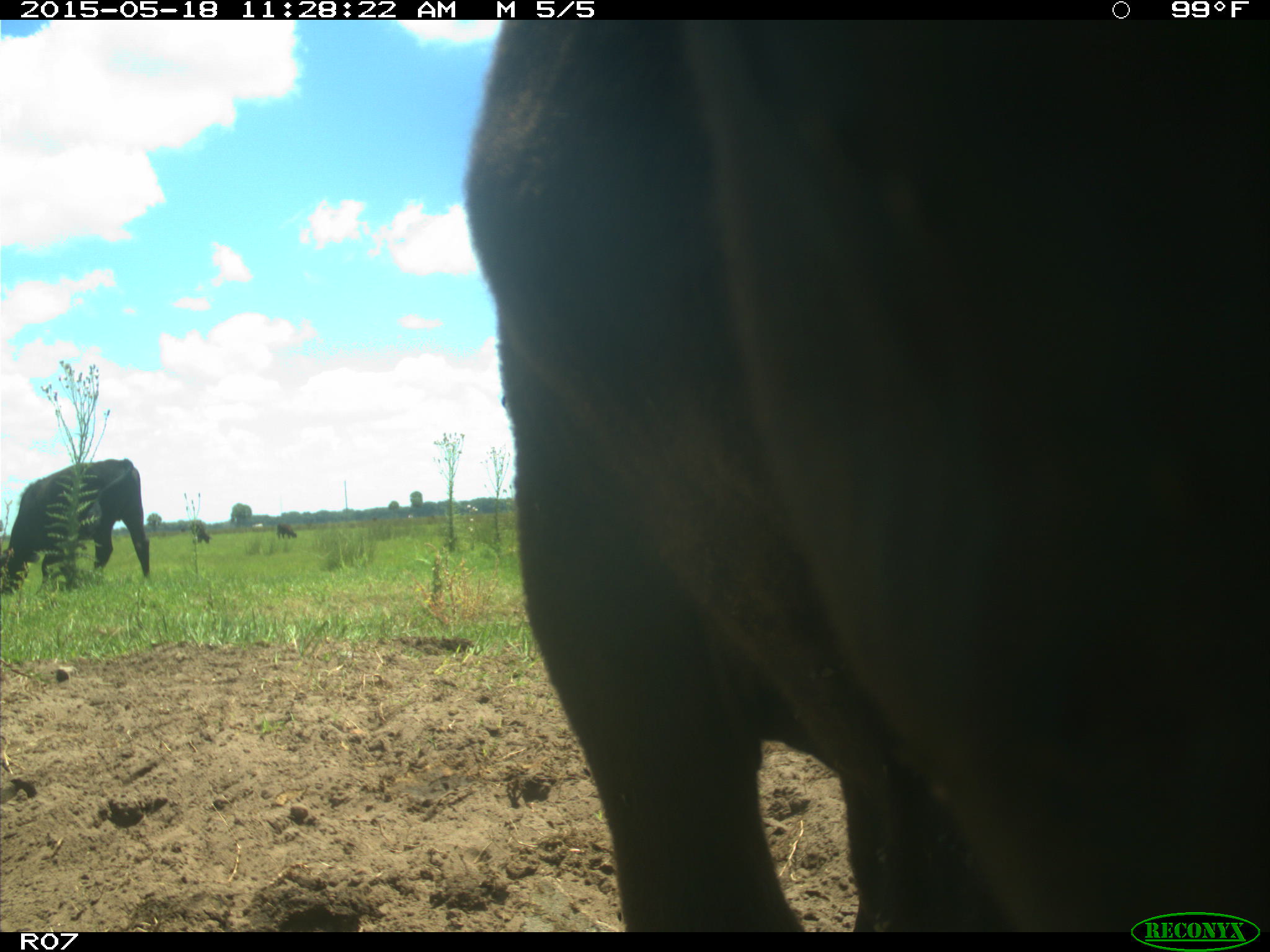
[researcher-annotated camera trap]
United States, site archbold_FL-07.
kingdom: Animalia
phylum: Chordata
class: Mammalia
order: Artiodactyla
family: Bovidae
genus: Bos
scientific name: Bos taurus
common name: domestic cow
Bos taurus (domestic cow).